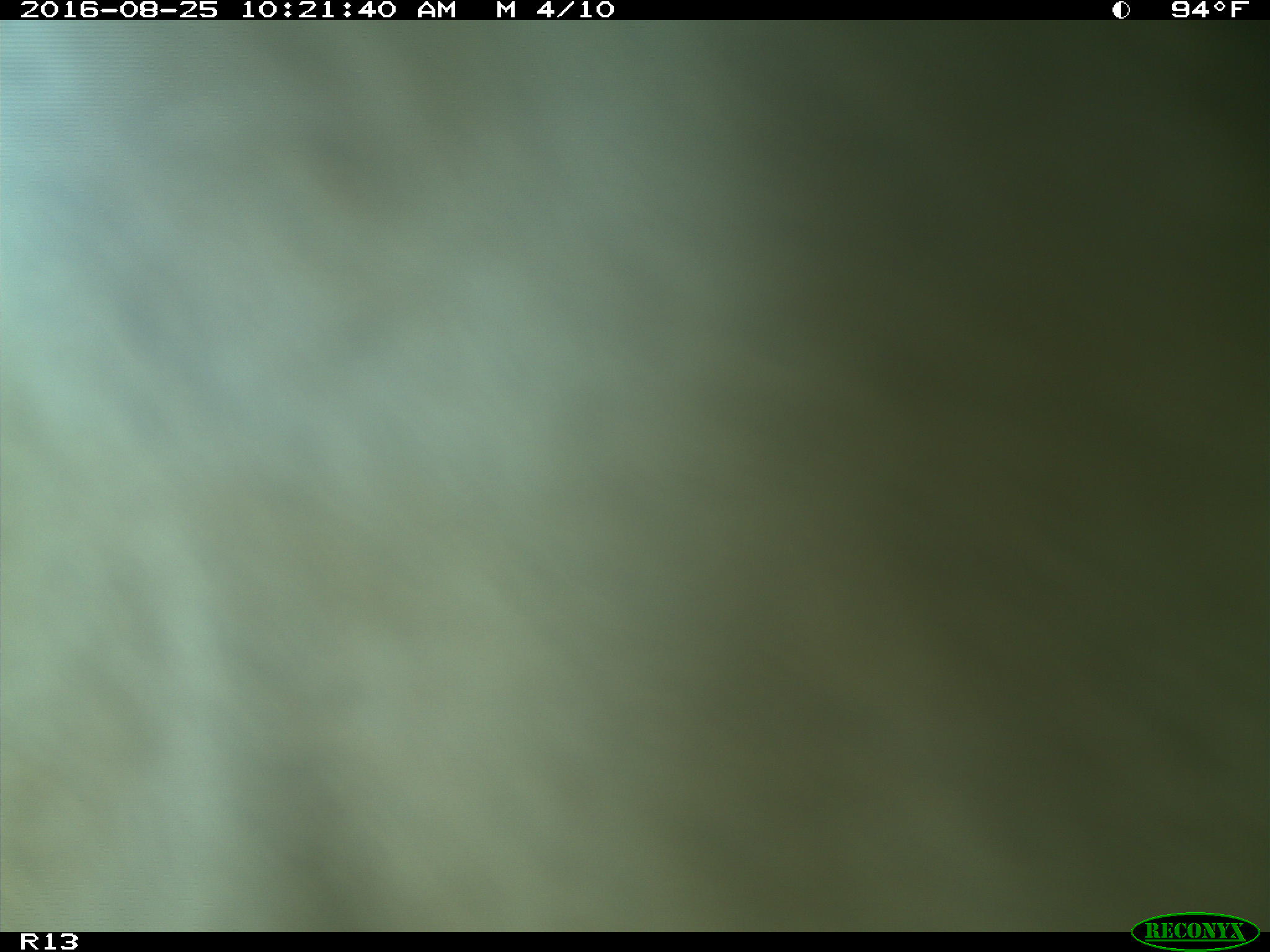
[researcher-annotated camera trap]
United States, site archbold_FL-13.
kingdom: Animalia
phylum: Chordata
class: Mammalia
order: Artiodactyla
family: Bovidae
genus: Bos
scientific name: Bos taurus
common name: domestic cow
Bos taurus (domestic cow).